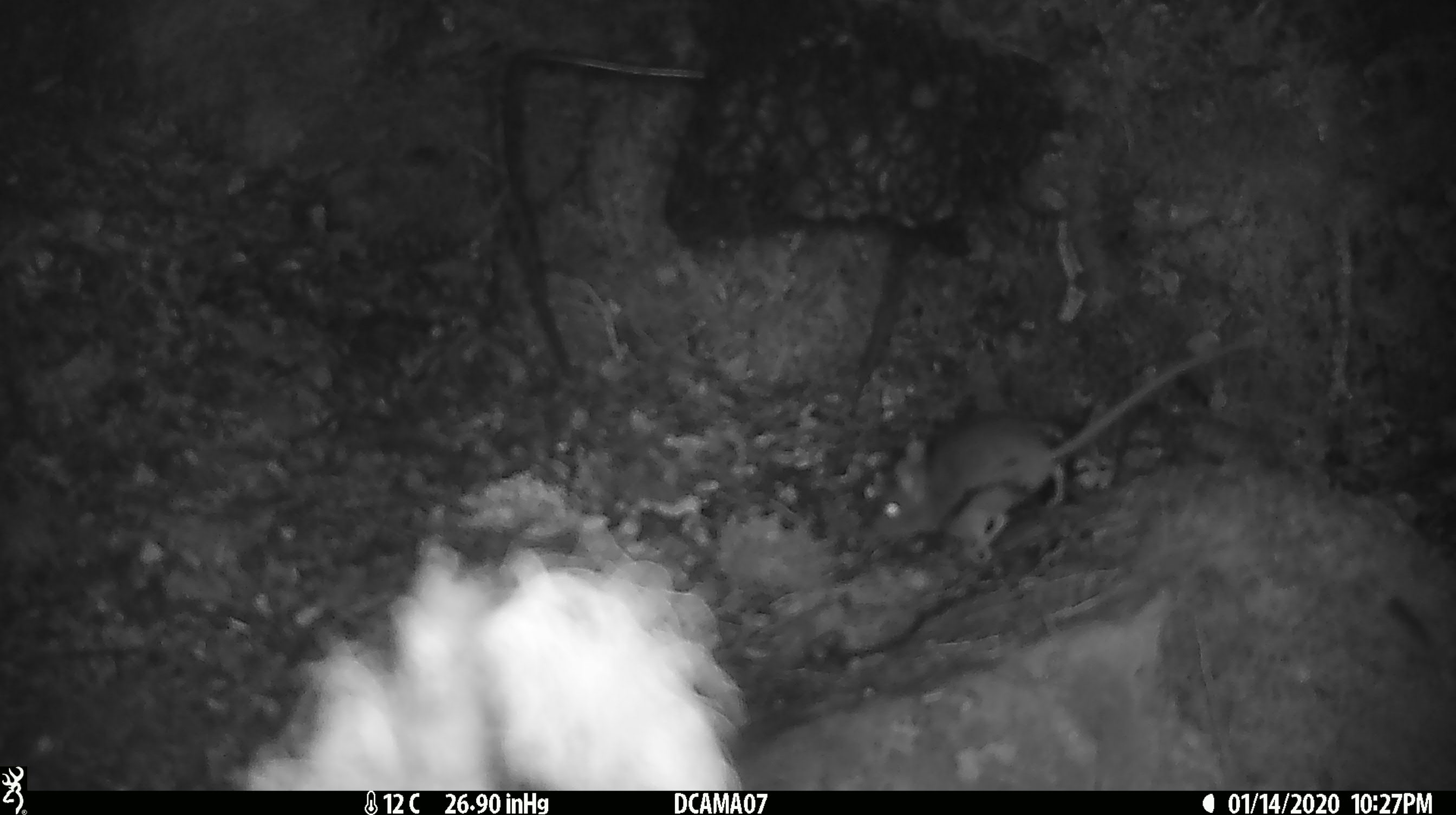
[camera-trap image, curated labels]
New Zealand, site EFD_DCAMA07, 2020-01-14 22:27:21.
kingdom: Animalia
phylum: Chordata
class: Mammalia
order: Rodentia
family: Muridae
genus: Mus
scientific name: Mus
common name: mouse